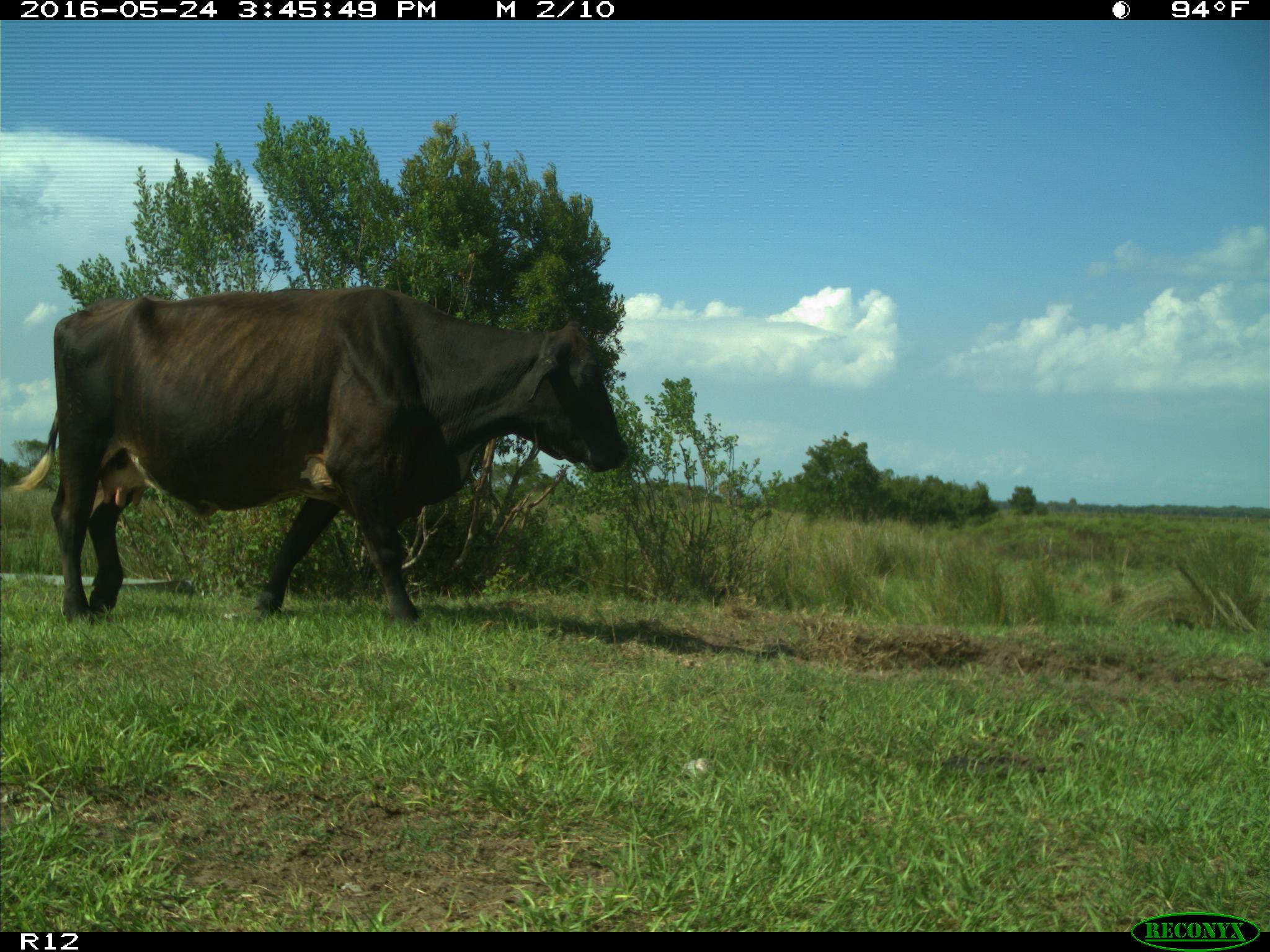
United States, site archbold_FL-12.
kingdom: Animalia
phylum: Chordata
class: Mammalia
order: Artiodactyla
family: Bovidae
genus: Bos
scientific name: Bos taurus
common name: domestic cow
Bos taurus (domestic cow).